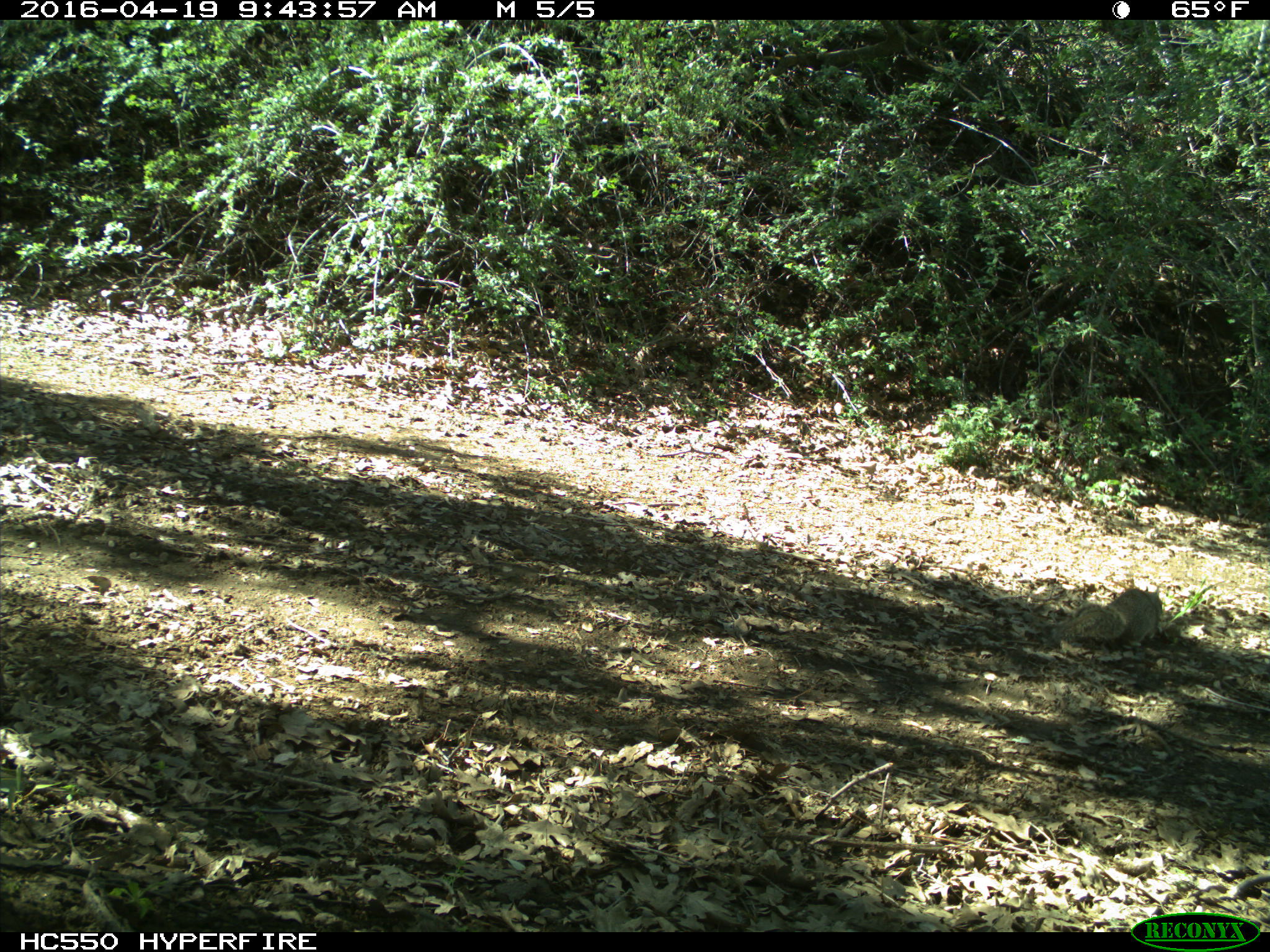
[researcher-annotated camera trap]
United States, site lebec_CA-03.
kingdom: Animalia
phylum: Chordata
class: Mammalia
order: Rodentia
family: Sciuridae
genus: Otospermophilus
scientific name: Otospermophilus beecheyi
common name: california ground squirrel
Otospermophilus beecheyi (california ground squirrel).